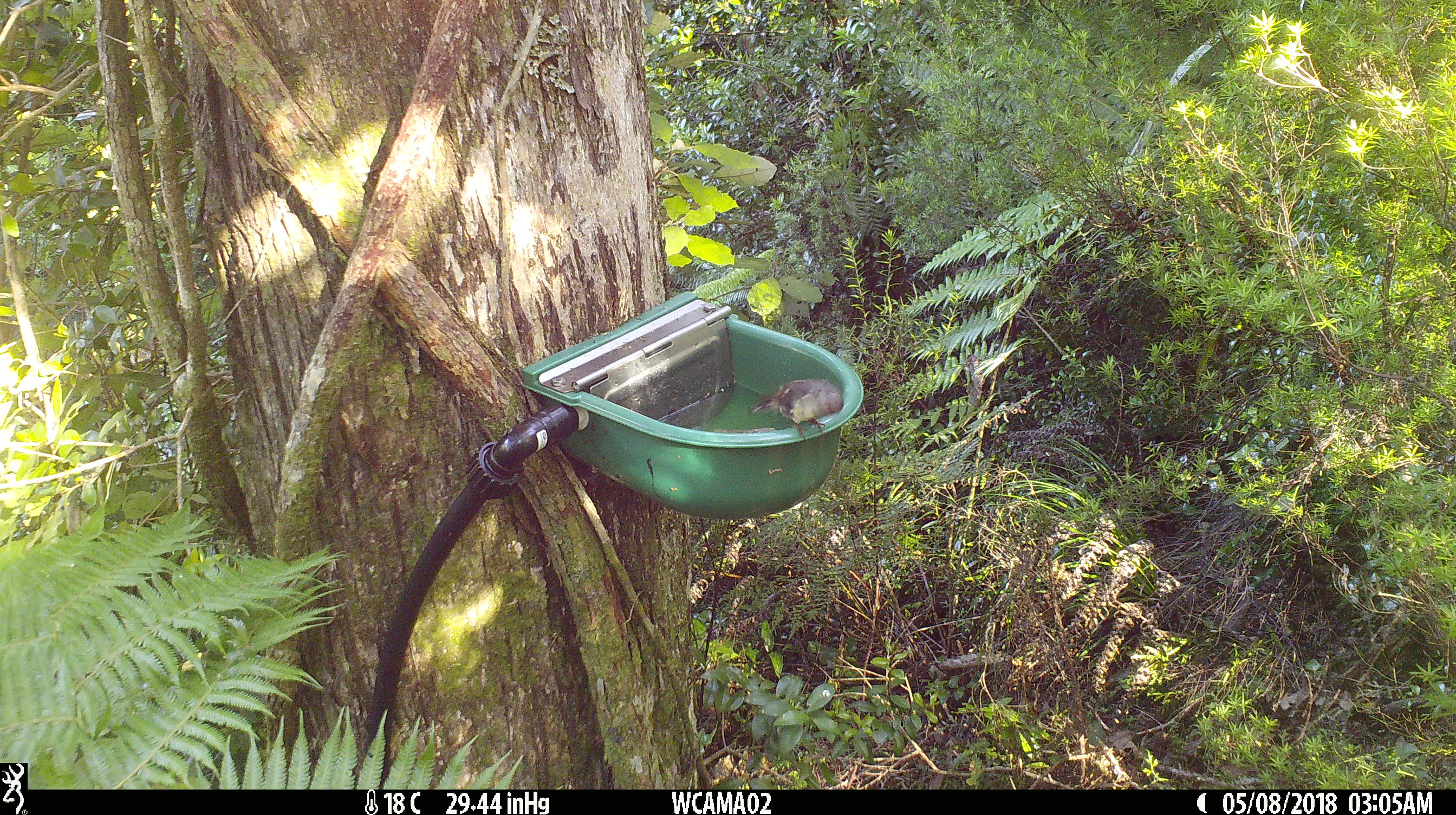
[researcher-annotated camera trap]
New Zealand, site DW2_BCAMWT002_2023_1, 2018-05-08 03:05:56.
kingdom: Animalia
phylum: Chordata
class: Aves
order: Passeriformes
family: Petroicidae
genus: Petroica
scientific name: Petroica macrocephala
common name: tomtit